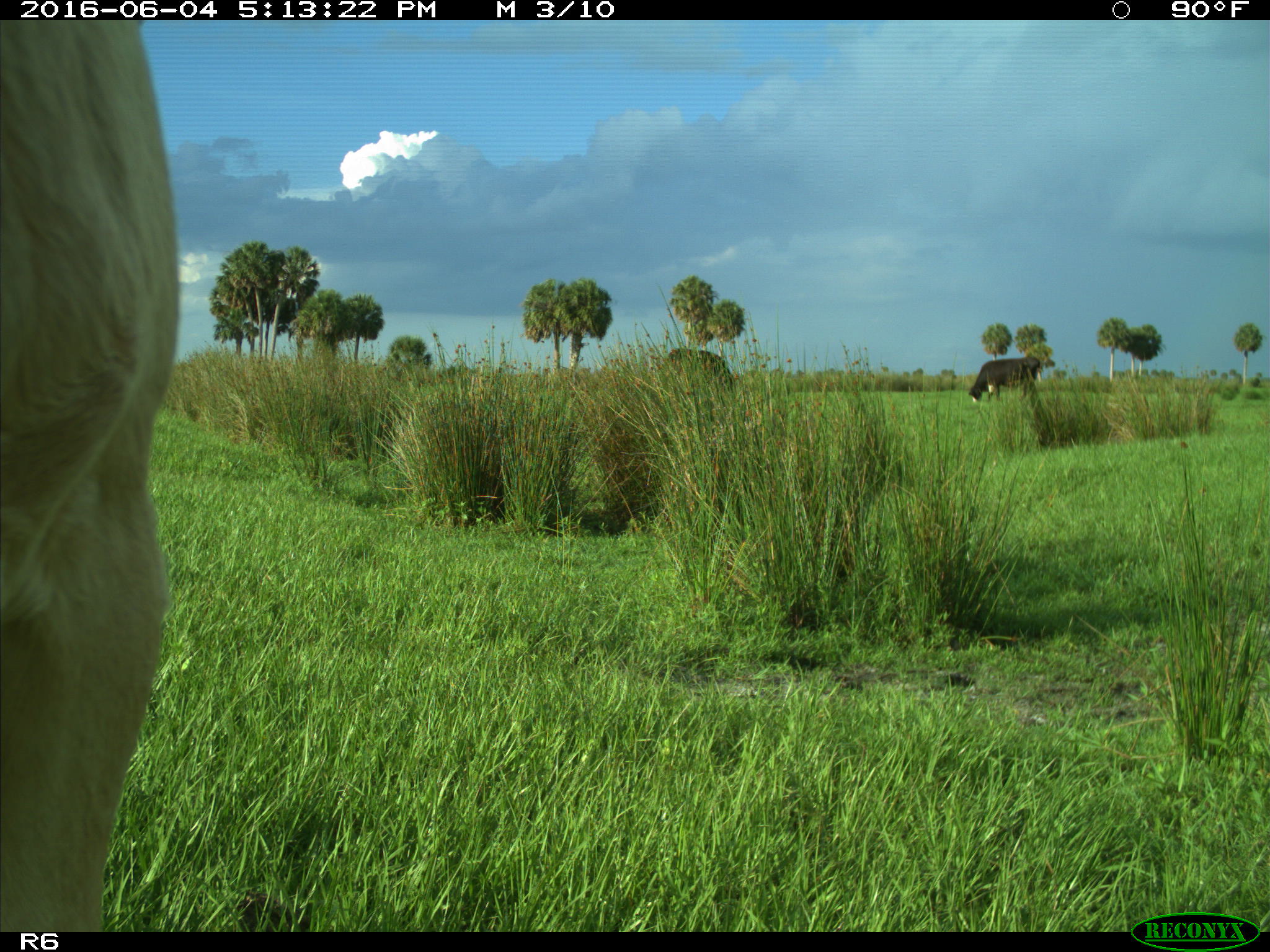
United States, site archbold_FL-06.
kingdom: Animalia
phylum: Chordata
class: Mammalia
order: Artiodactyla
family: Bovidae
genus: Bos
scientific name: Bos taurus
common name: domestic cow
Bos taurus (domestic cow).